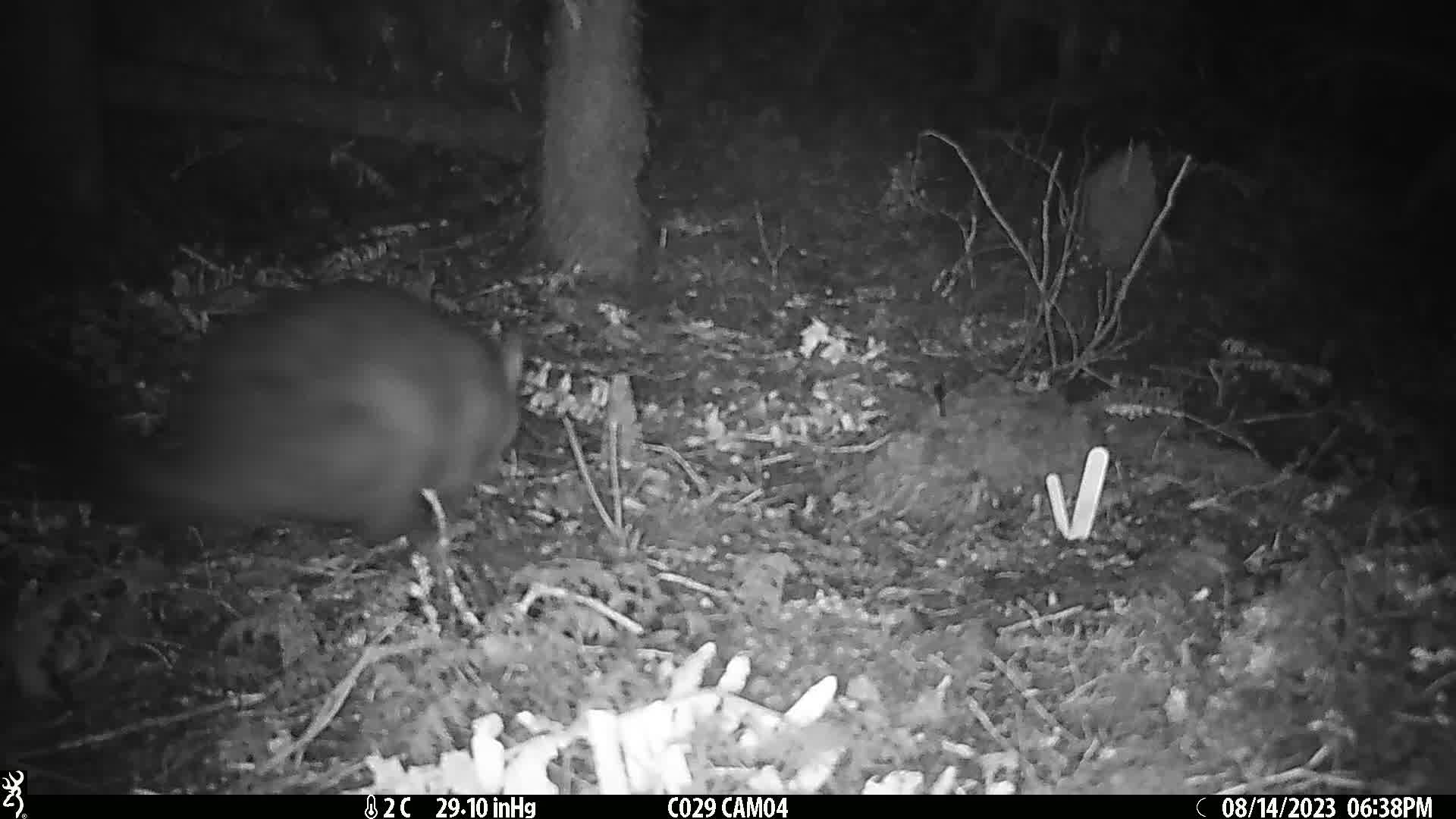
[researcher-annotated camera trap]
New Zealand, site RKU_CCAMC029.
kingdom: Animalia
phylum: Chordata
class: Mammalia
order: Diprotodontia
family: Phalangeridae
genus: Trichosurus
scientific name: Trichosurus vulpecula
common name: common brushtail possum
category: possum